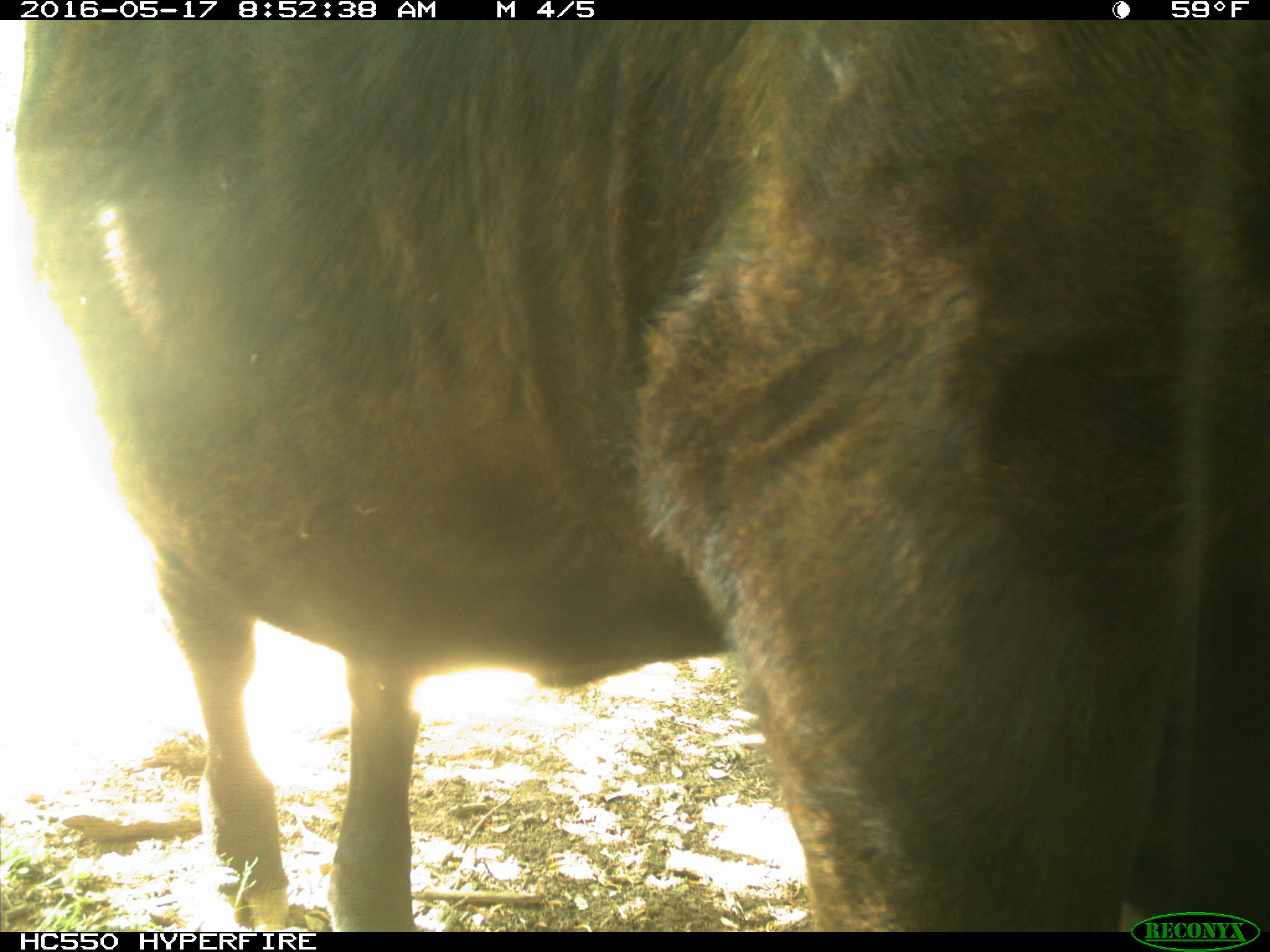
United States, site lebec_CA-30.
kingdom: Animalia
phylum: Chordata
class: Mammalia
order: Artiodactyla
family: Bovidae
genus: Bos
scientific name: Bos taurus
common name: domestic cow